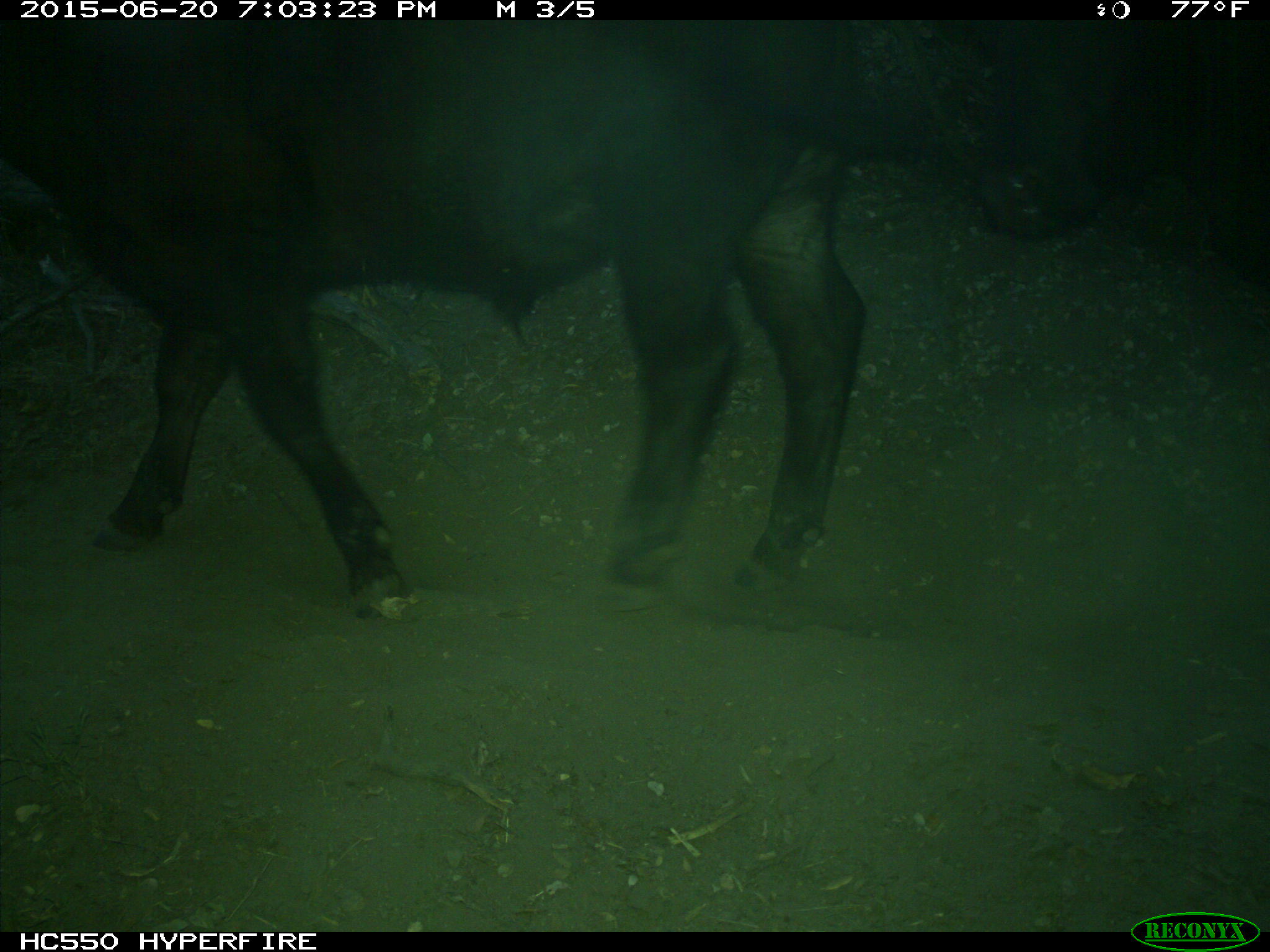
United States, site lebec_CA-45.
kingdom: Animalia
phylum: Chordata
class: Mammalia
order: Artiodactyla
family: Bovidae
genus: Bos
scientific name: Bos taurus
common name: domestic cow